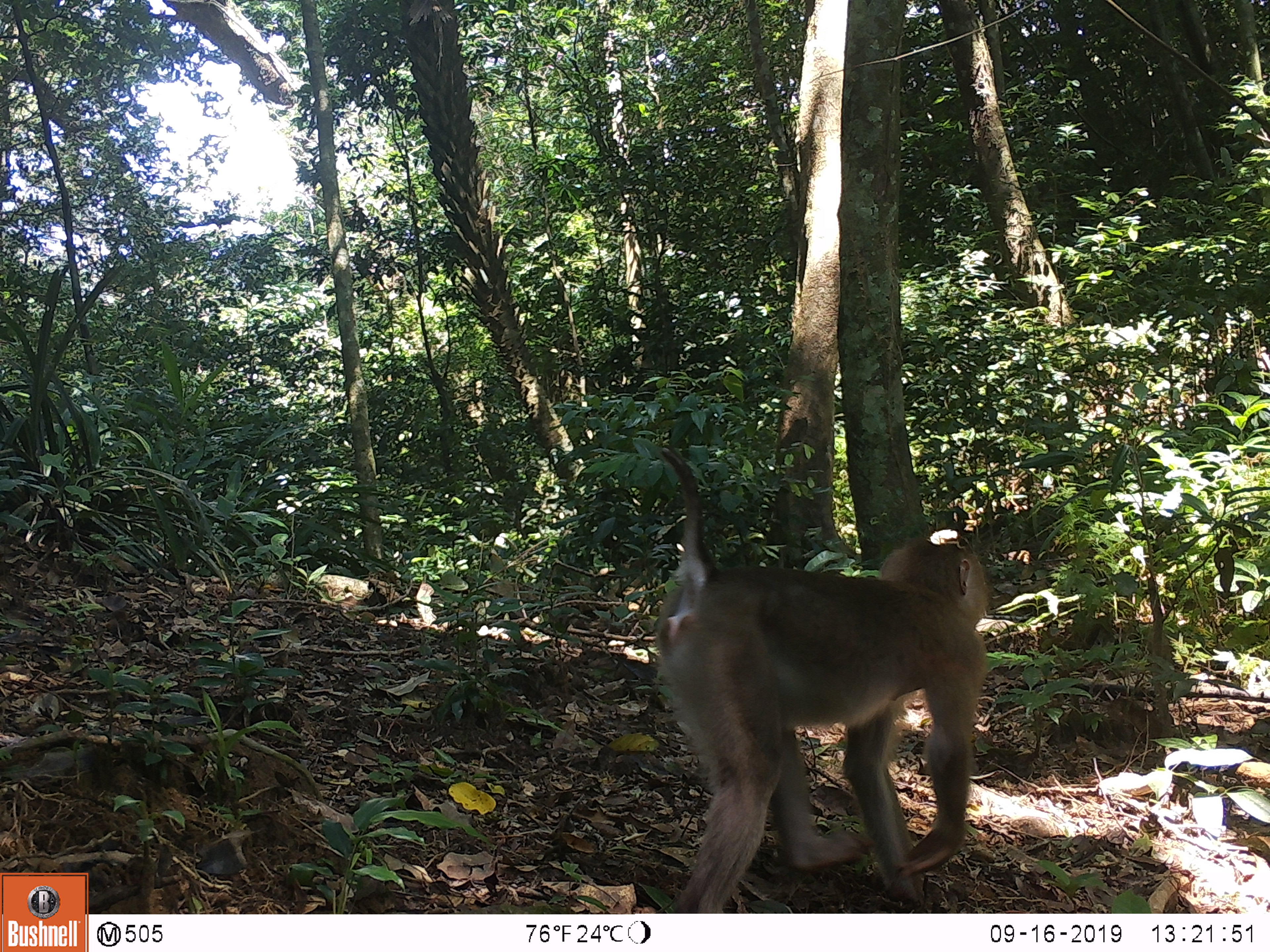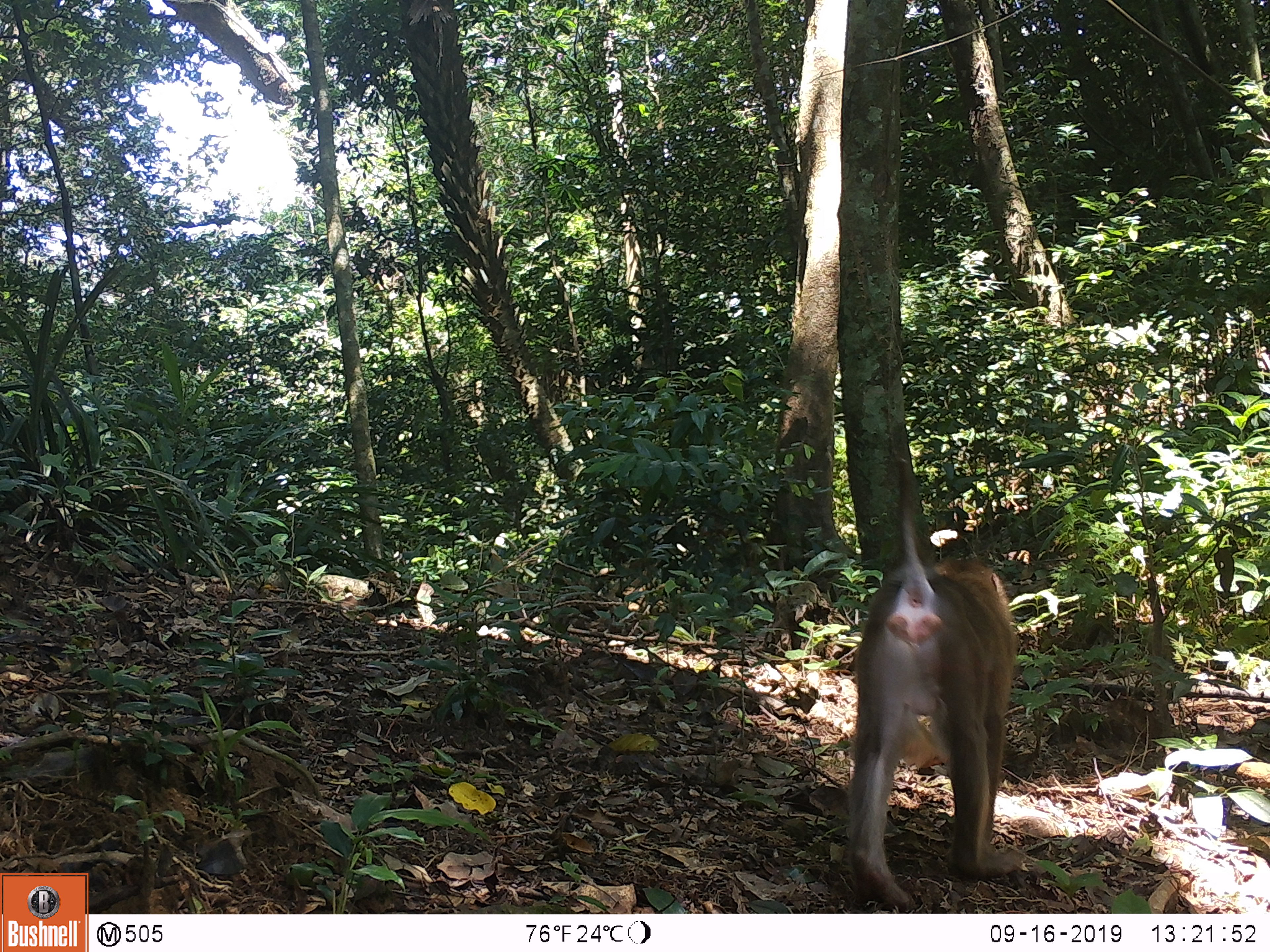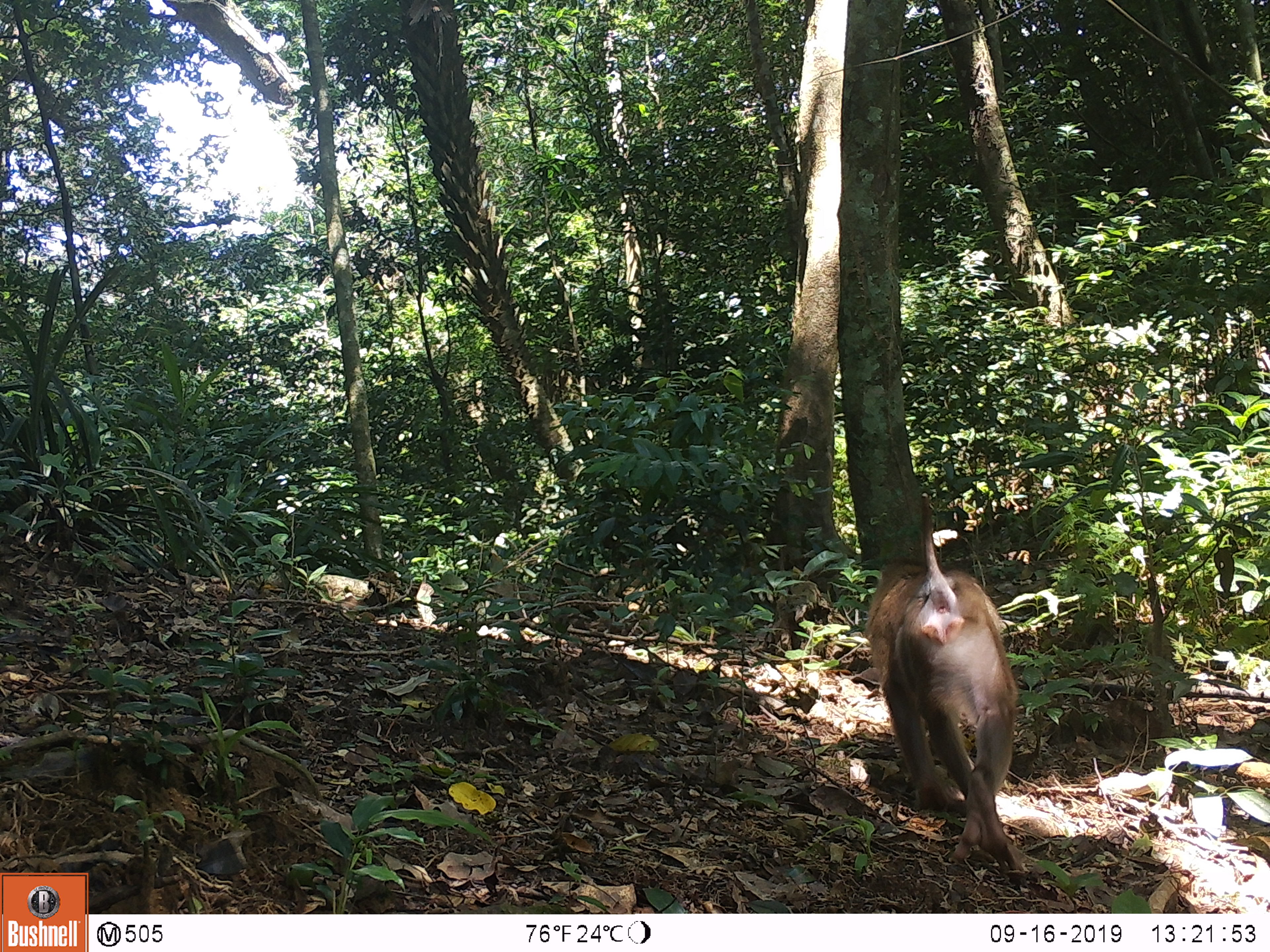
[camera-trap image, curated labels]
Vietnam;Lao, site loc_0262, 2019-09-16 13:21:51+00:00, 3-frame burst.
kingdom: Animalia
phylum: Chordata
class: Mammalia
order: Primates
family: Cercopithecidae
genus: Macaca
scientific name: Macaca nemestrina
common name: pig-tailed macaque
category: pig tailed macaque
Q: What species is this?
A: Pig tailed macaque (pig-tailed macaque) (Macaca nemestrina).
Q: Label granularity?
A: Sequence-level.